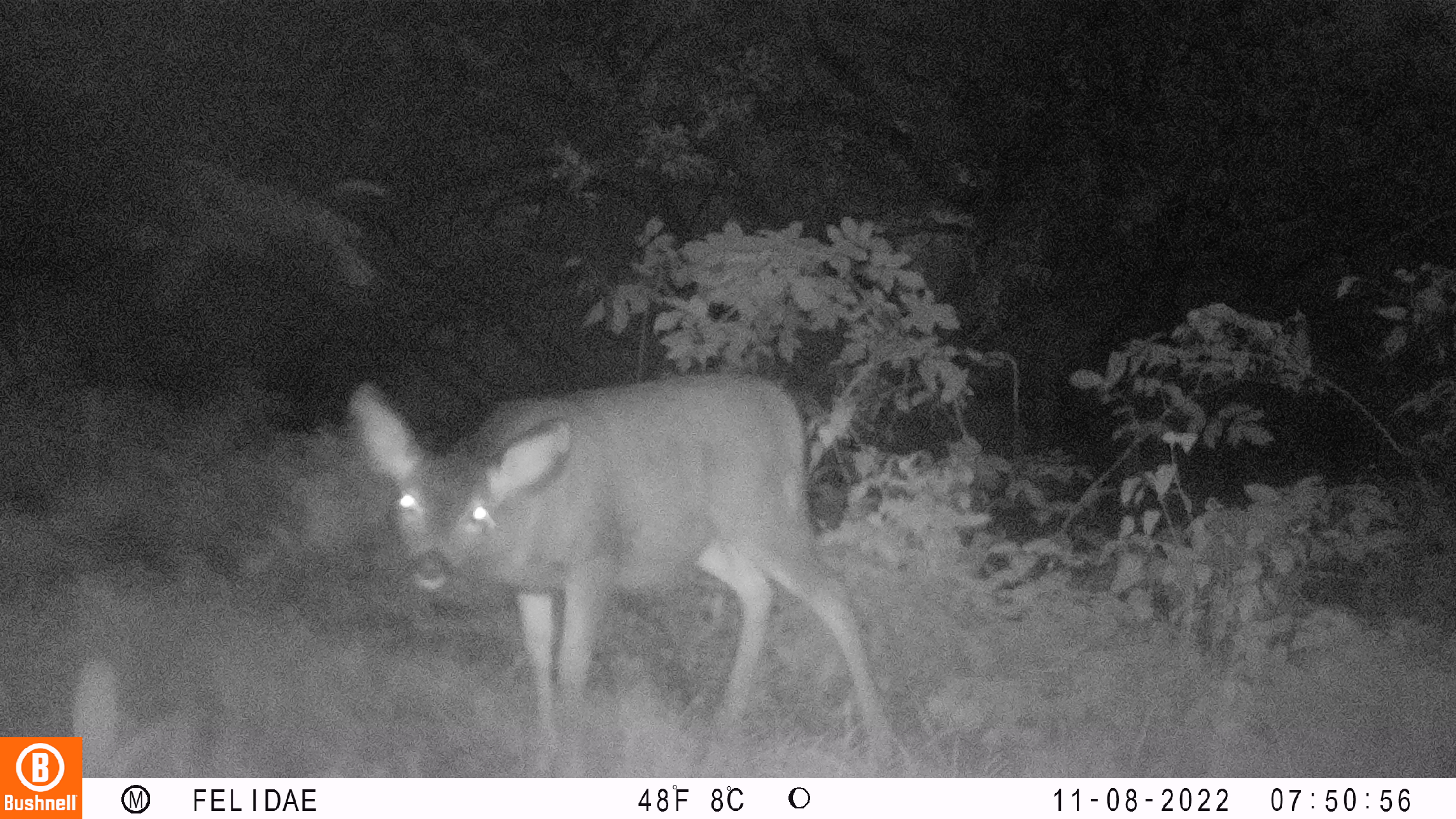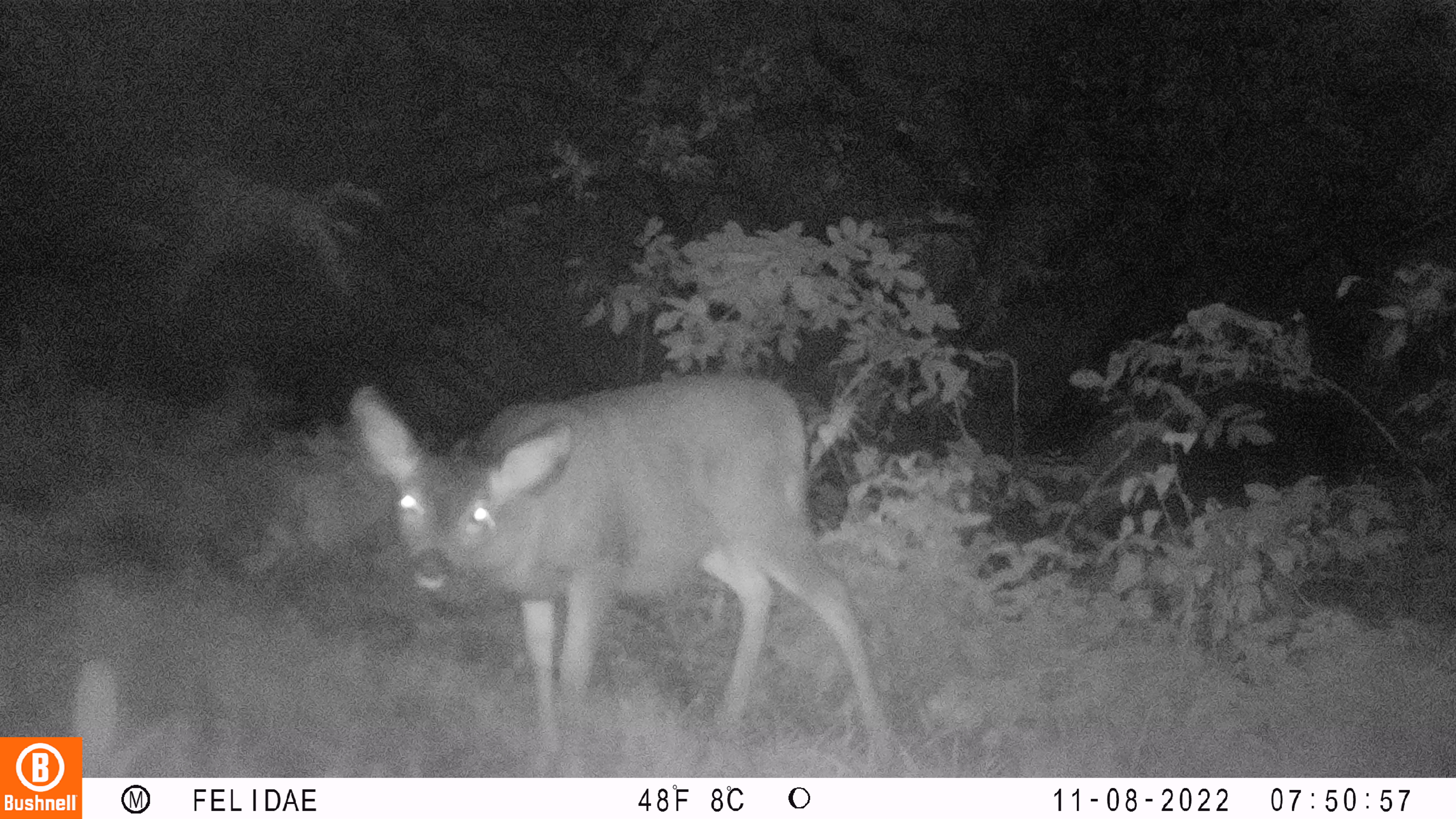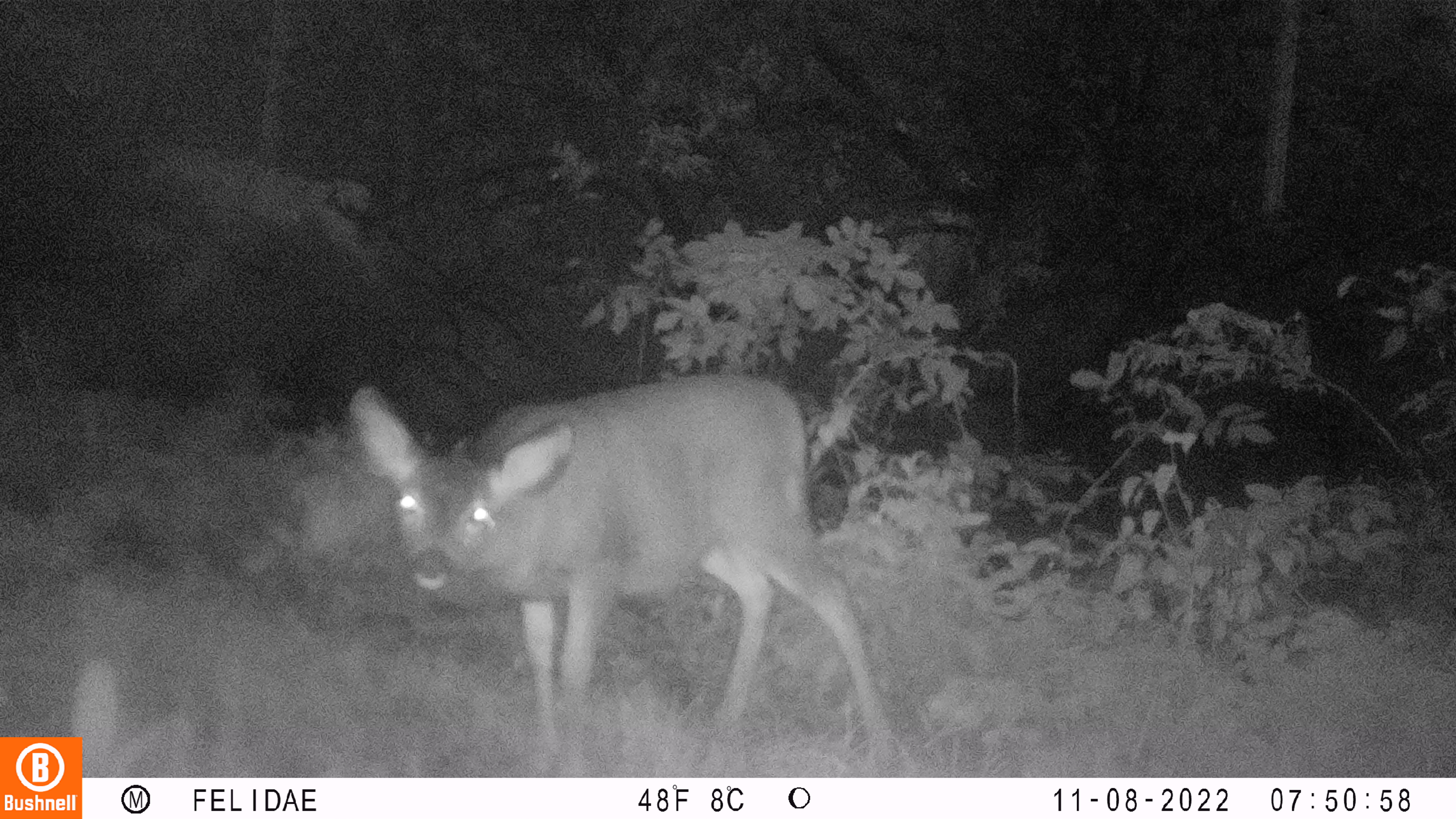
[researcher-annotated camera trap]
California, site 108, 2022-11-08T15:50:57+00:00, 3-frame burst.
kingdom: Animalia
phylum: Chordata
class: Mammalia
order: Artiodactyla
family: Cervidae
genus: Odocoileus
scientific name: Odocoileus hemionus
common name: mule deer